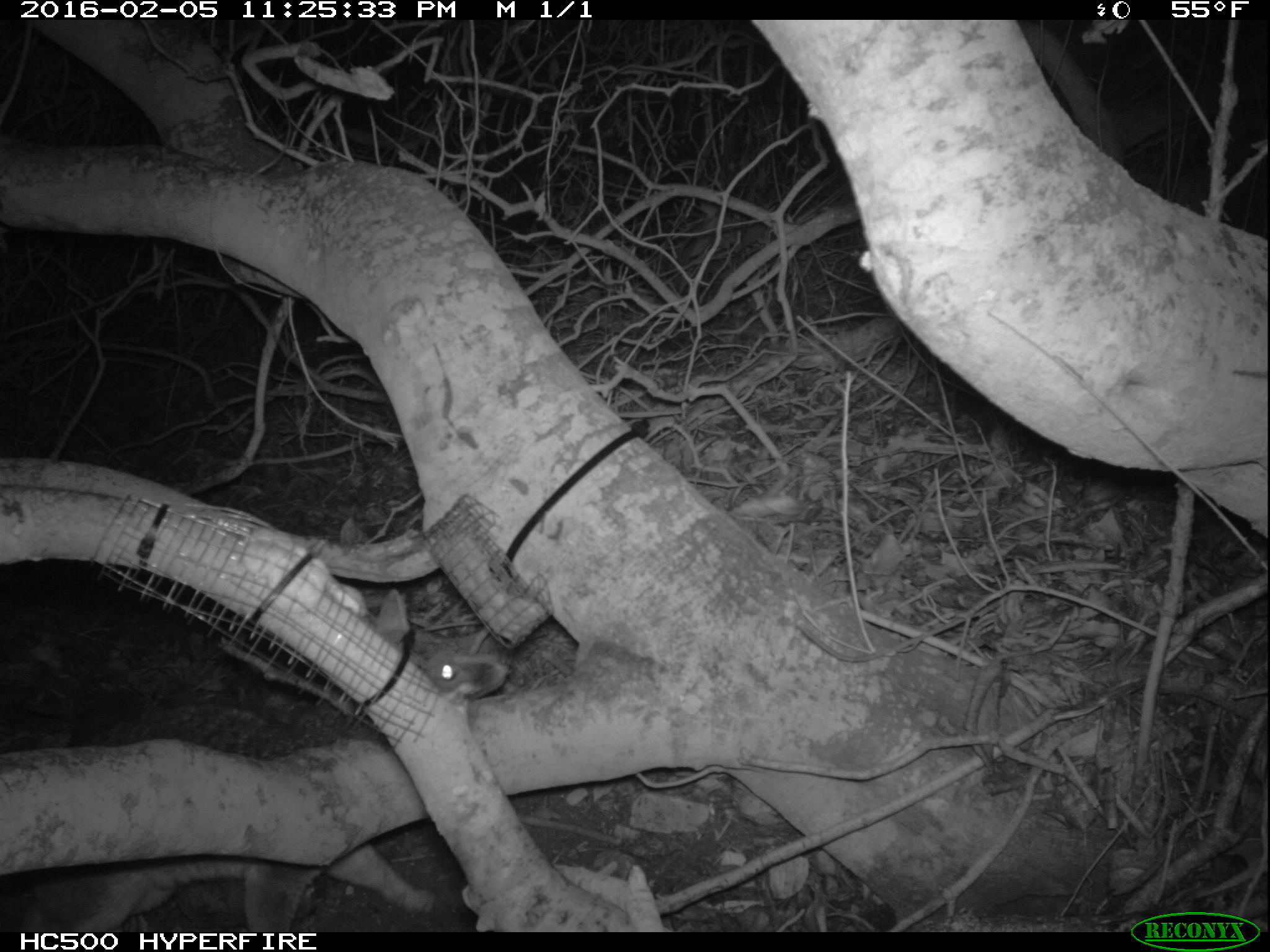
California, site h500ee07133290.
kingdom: Animalia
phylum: Chordata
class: Mammalia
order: Carnivora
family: Canidae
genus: Urocyon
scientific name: Urocyon littoralis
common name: island fox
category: fox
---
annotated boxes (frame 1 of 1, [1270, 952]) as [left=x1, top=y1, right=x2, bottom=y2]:
fox: [left=0, top=589, right=508, bottom=932]